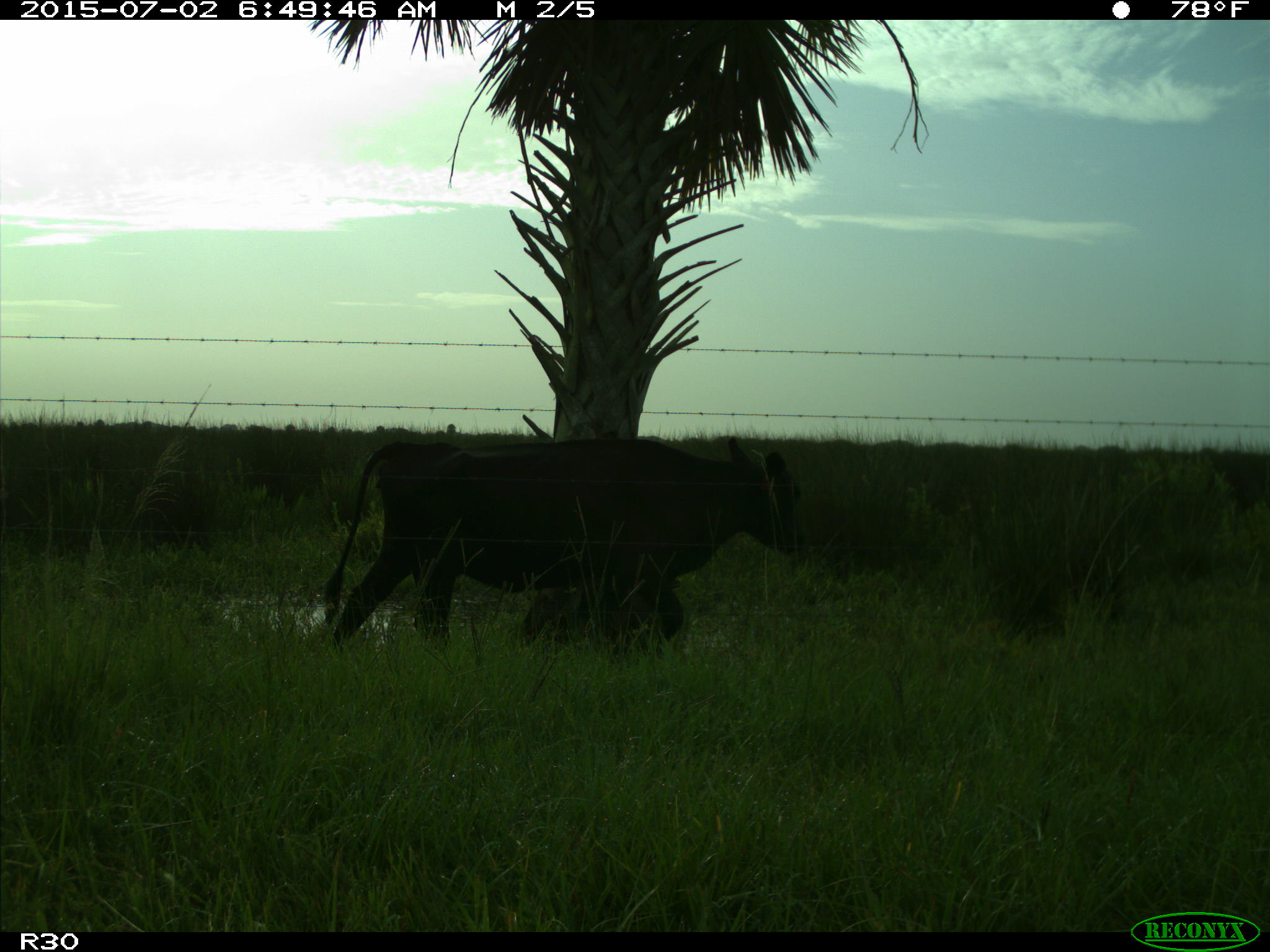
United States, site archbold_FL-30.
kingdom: Animalia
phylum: Chordata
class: Mammalia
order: Artiodactyla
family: Bovidae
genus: Bos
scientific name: Bos taurus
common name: domestic cow